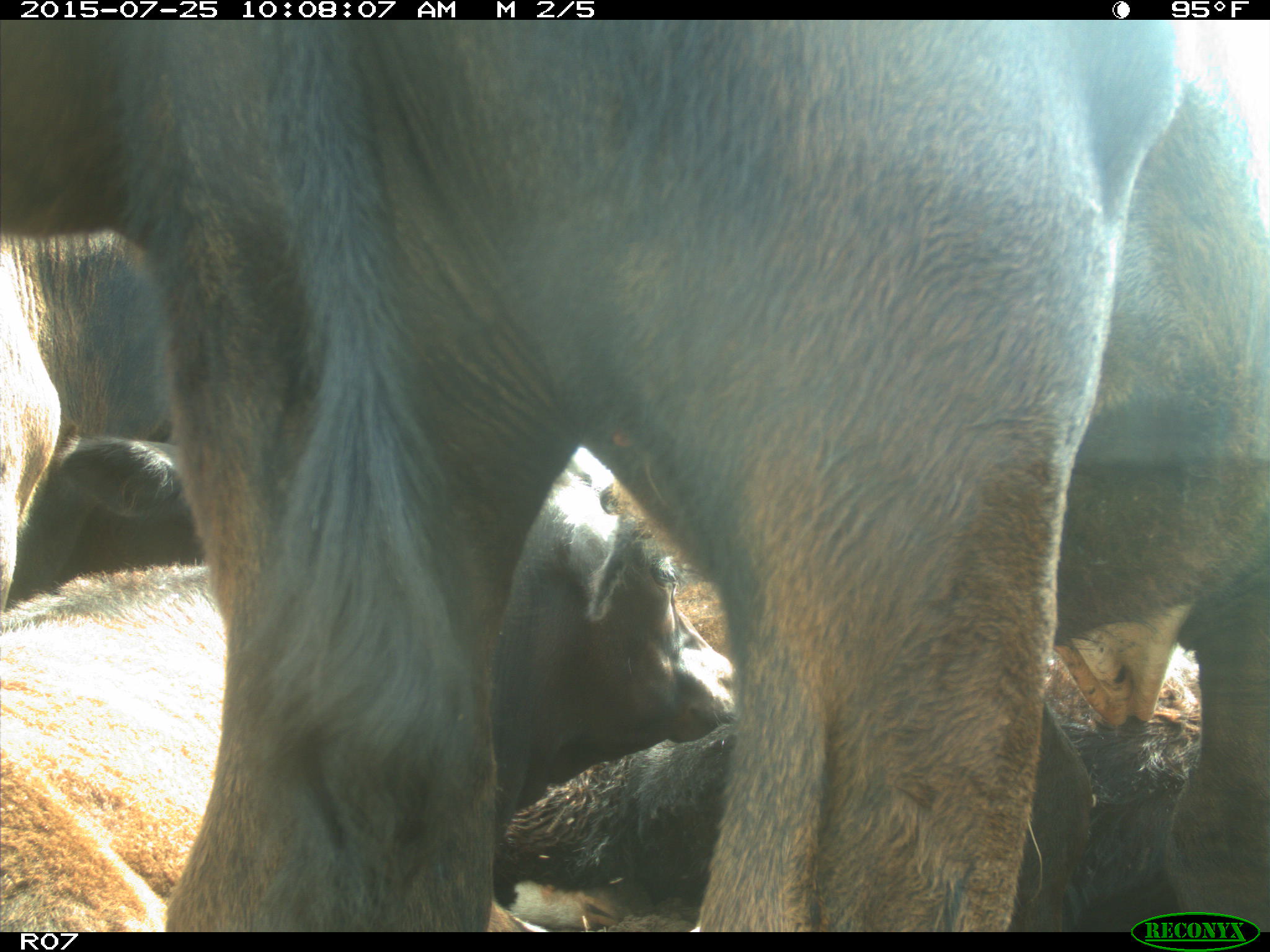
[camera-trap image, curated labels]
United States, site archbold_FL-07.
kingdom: Animalia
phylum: Chordata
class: Mammalia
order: Artiodactyla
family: Bovidae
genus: Bos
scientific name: Bos taurus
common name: domestic cow